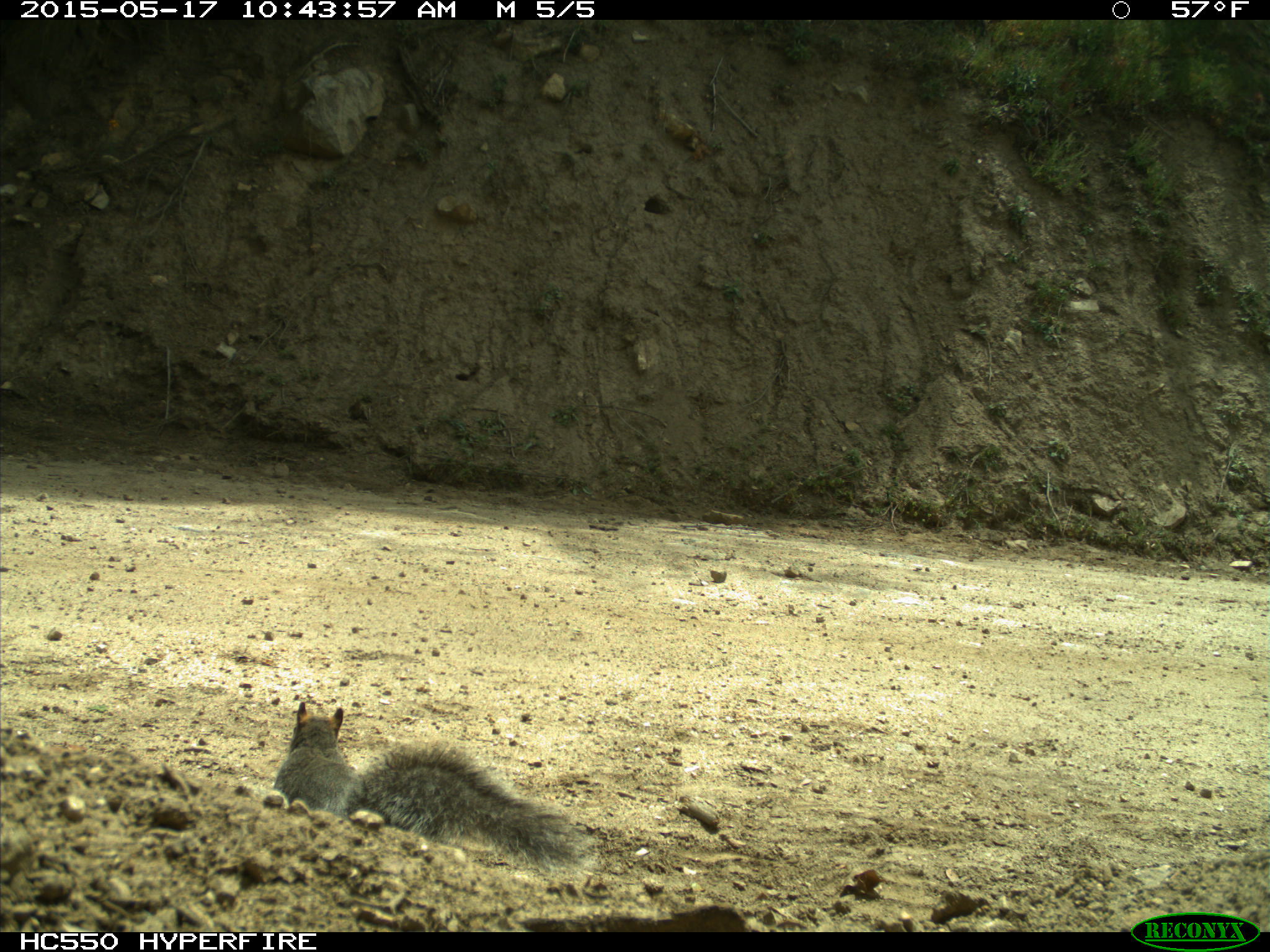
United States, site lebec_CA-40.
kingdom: Animalia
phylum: Chordata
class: Mammalia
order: Rodentia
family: Sciuridae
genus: Sciurus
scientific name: Sciurus carolinensis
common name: eastern gray squirrel